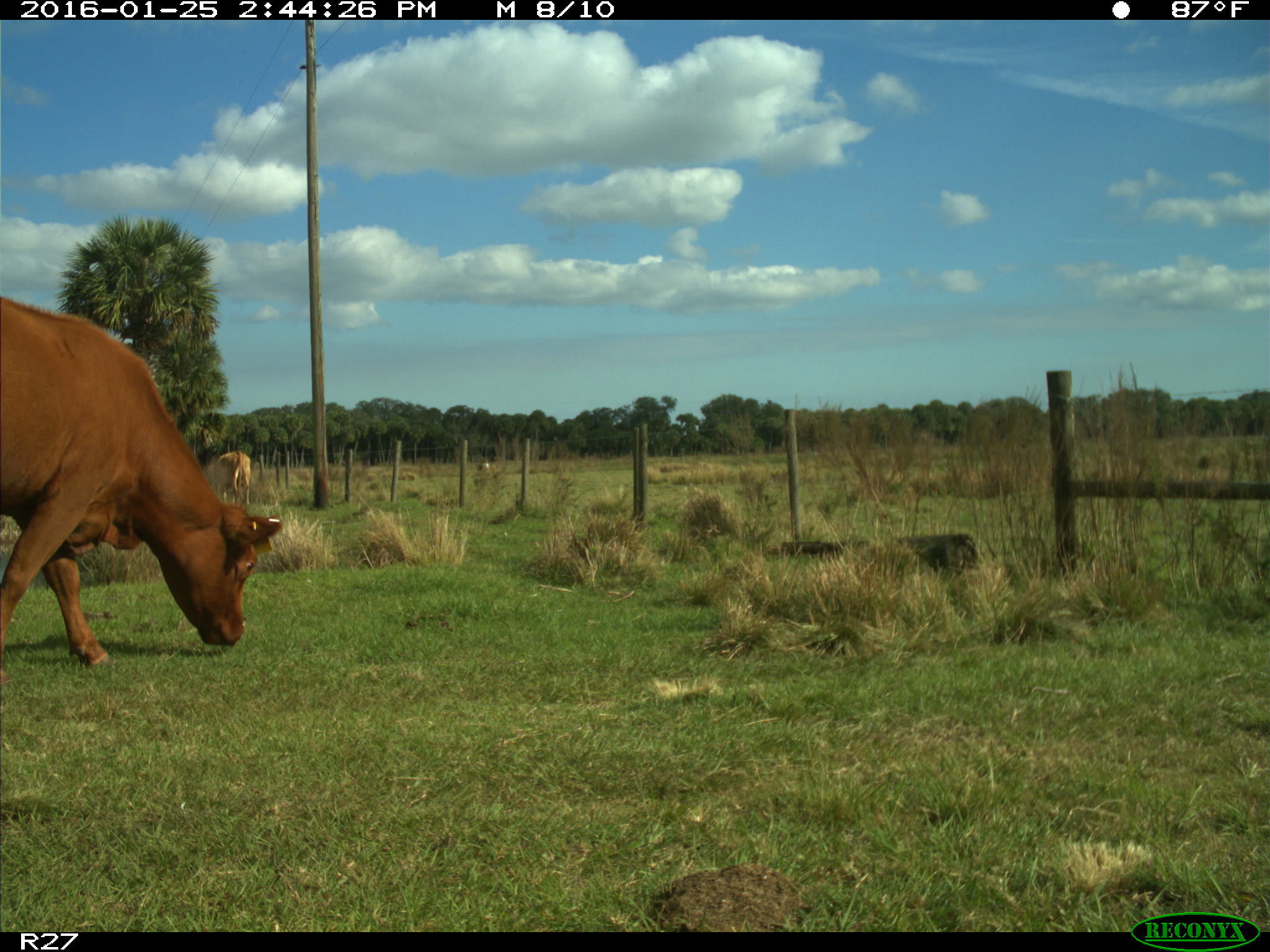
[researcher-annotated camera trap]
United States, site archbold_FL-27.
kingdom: Animalia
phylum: Chordata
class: Mammalia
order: Artiodactyla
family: Bovidae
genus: Bos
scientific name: Bos taurus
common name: domestic cow